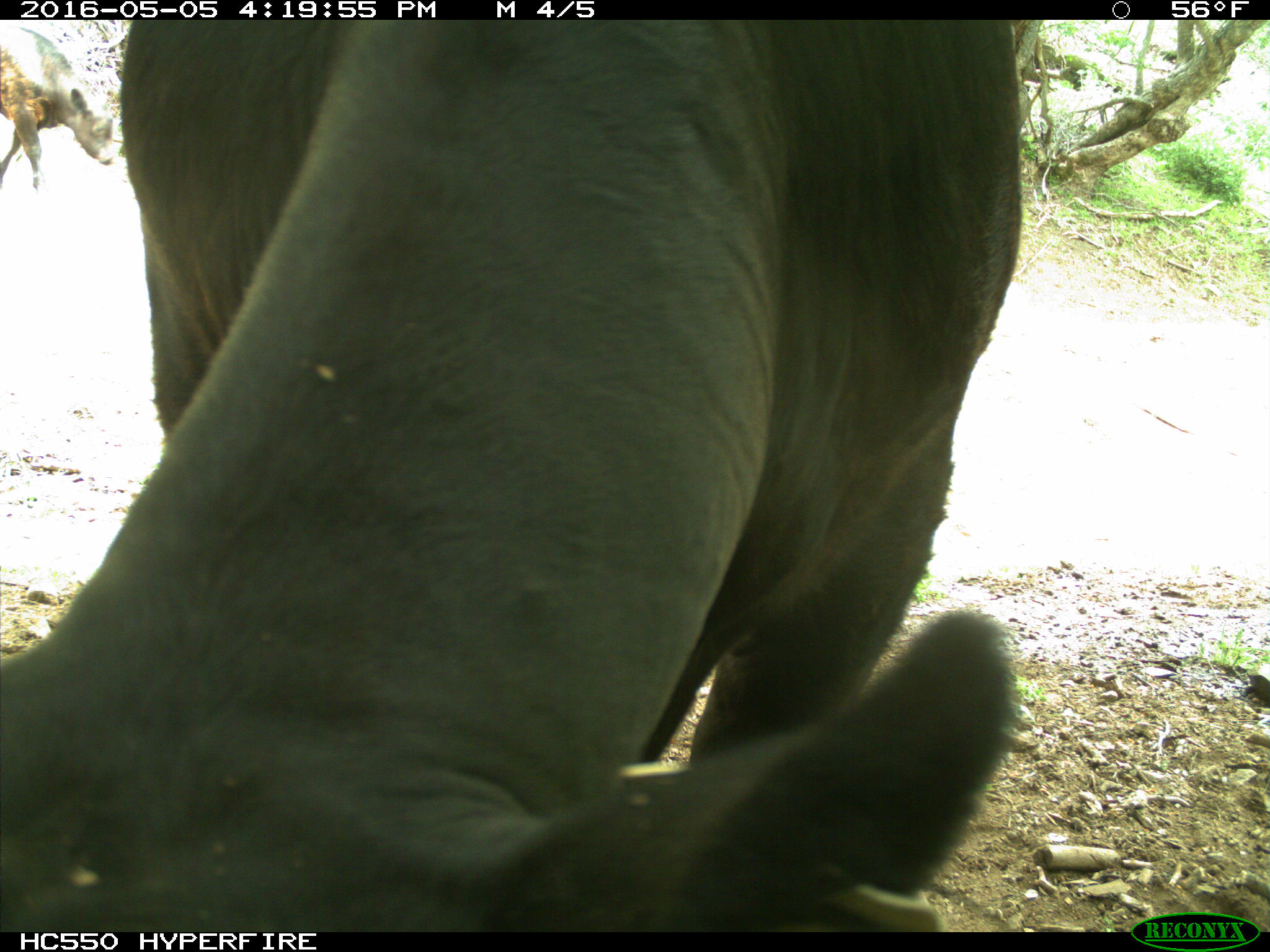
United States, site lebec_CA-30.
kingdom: Animalia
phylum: Chordata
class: Mammalia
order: Artiodactyla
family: Bovidae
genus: Bos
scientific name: Bos taurus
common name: domestic cow